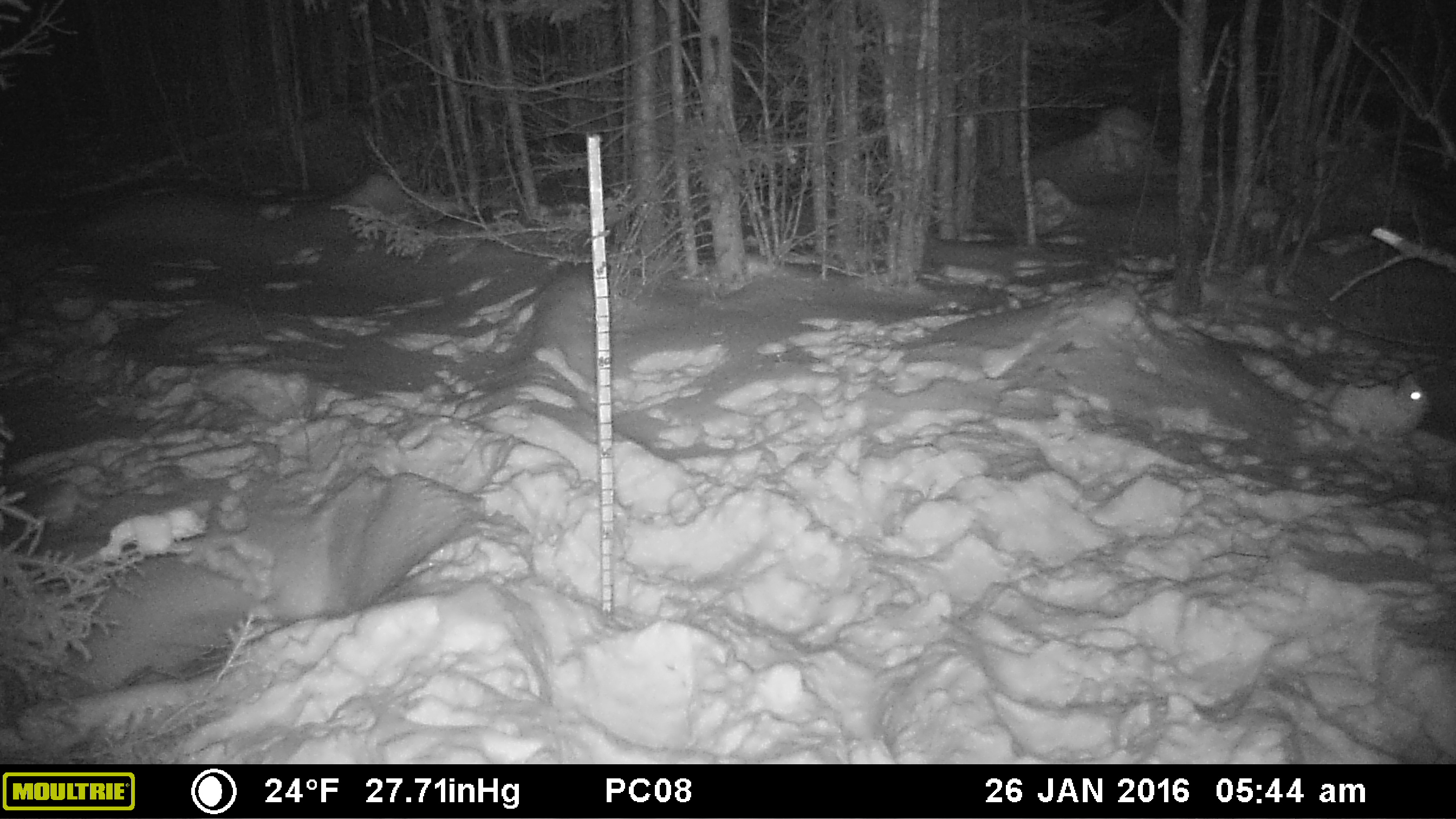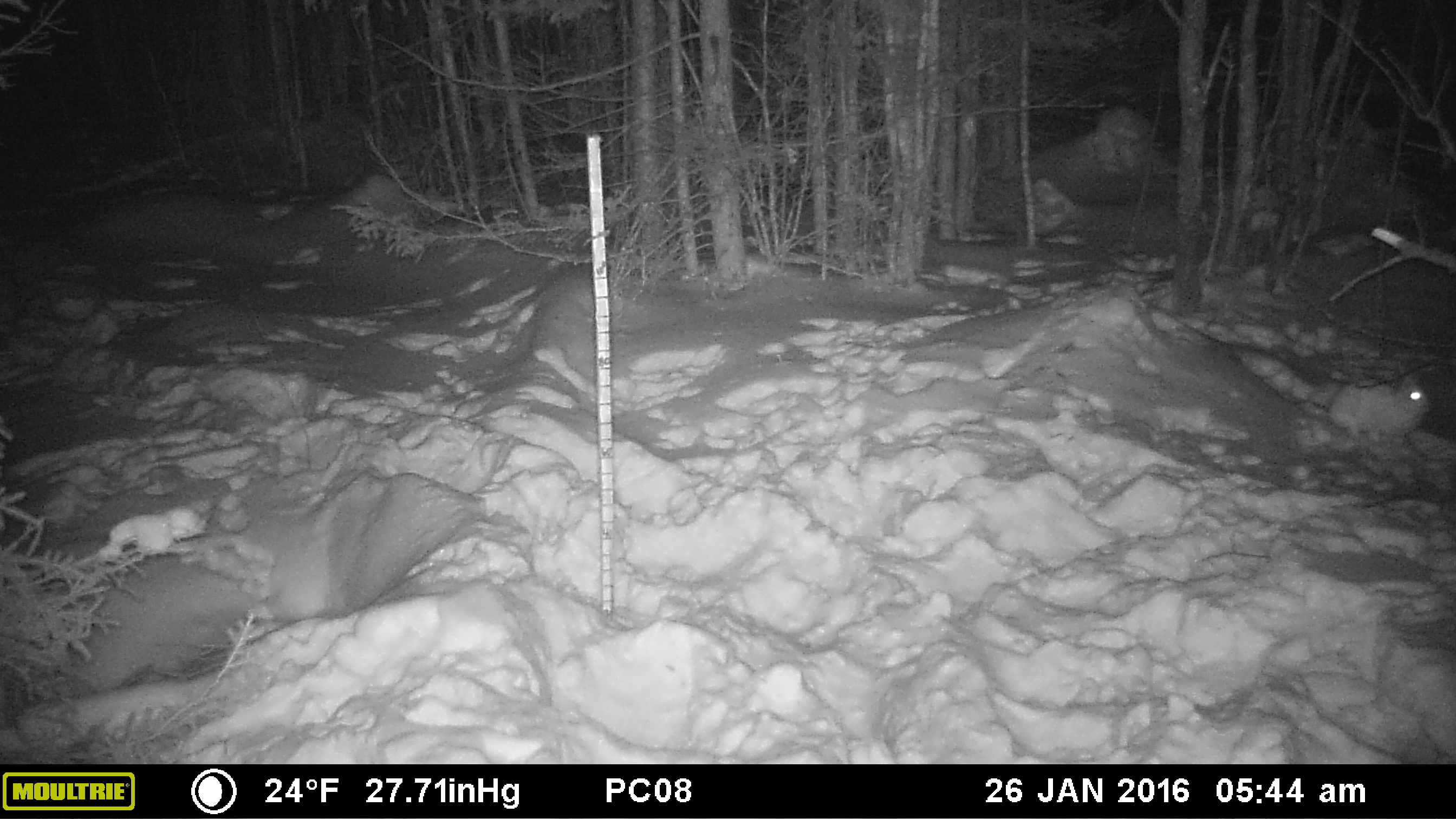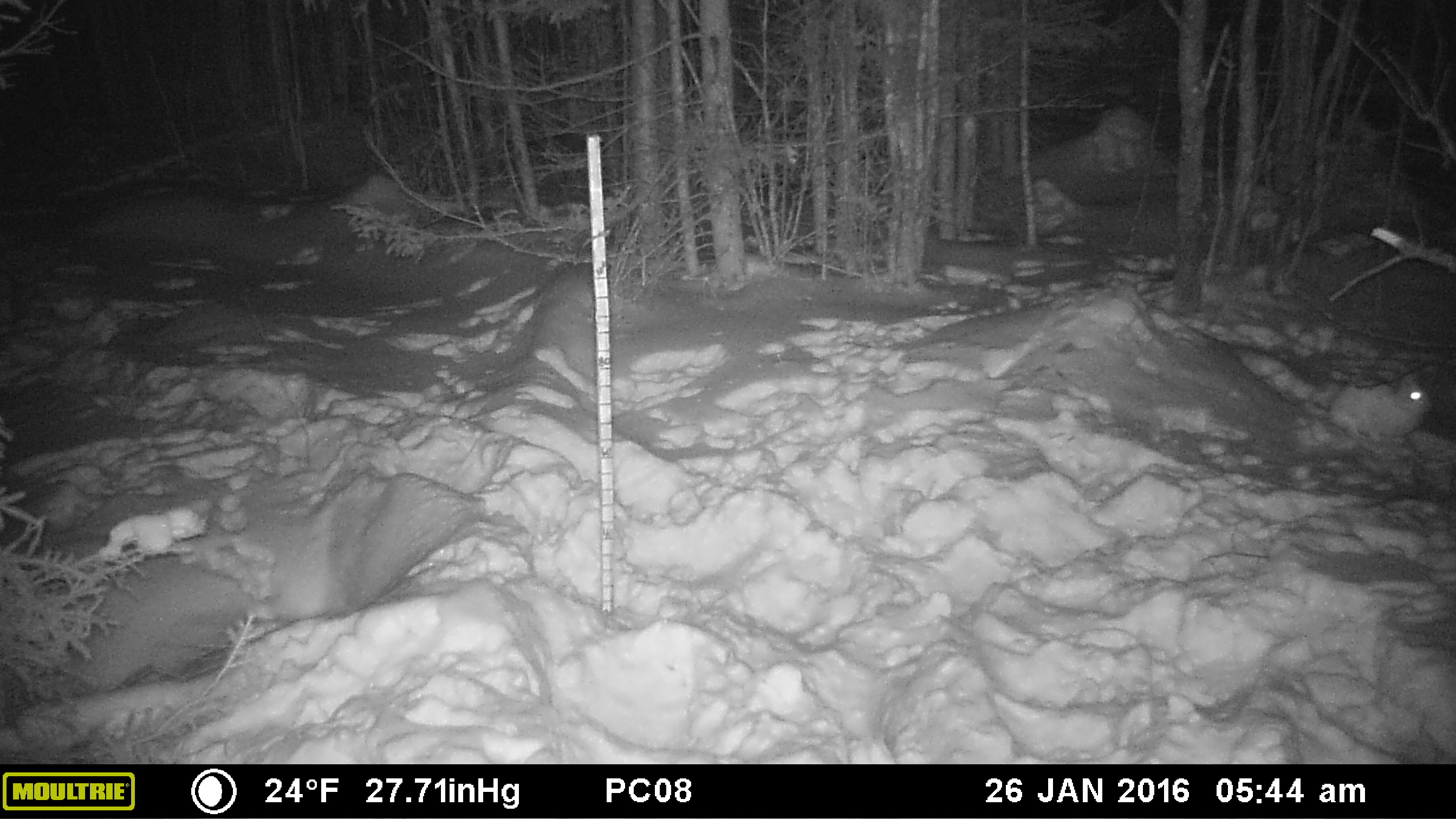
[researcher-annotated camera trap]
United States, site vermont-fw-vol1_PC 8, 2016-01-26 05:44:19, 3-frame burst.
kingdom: Animalia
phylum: Chordata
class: Mammalia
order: Lagomorpha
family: Leporidae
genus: Lepus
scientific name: Lepus americanus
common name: snowshoe hare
Snowshoe hare (Lepus americanus).